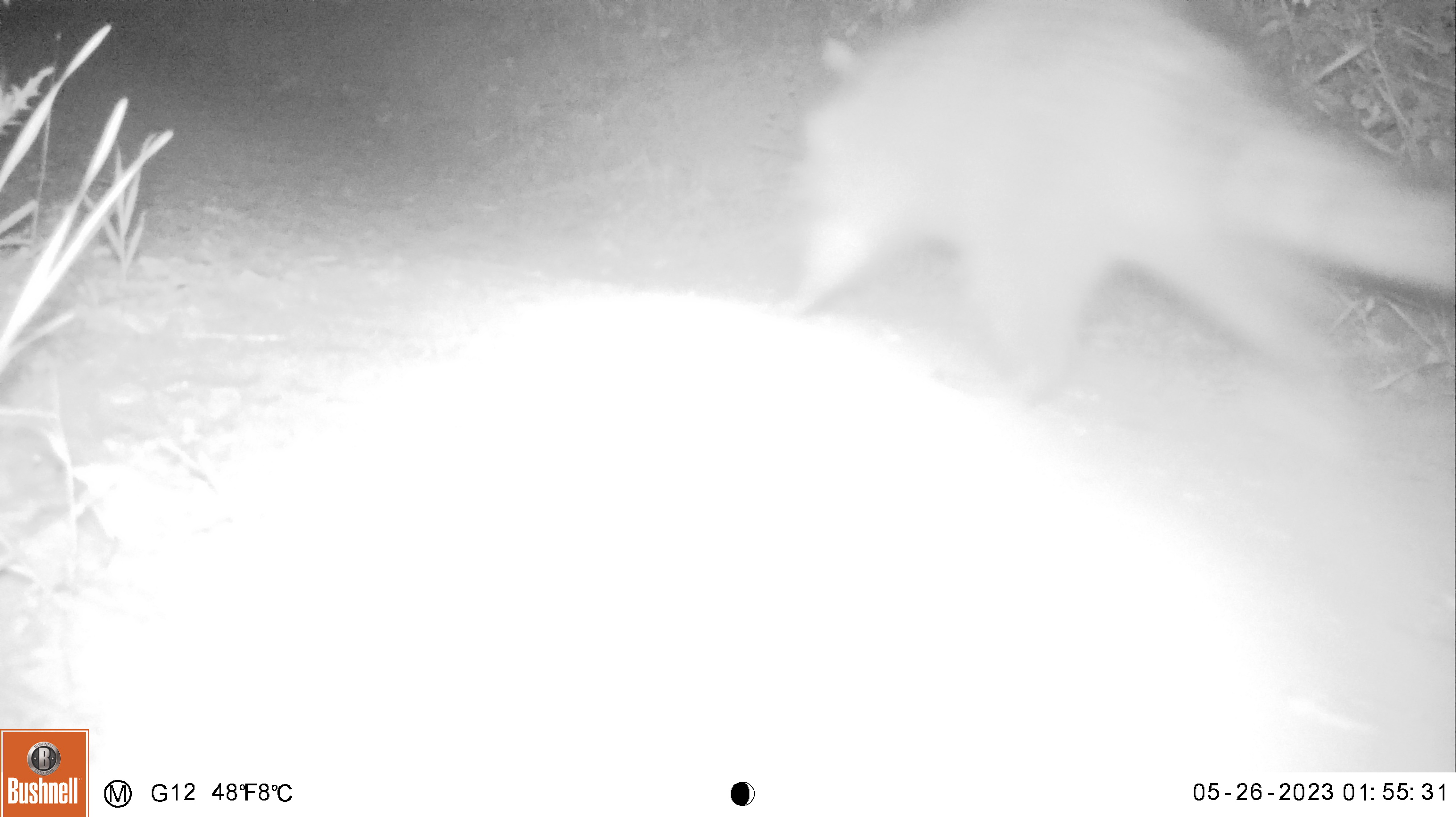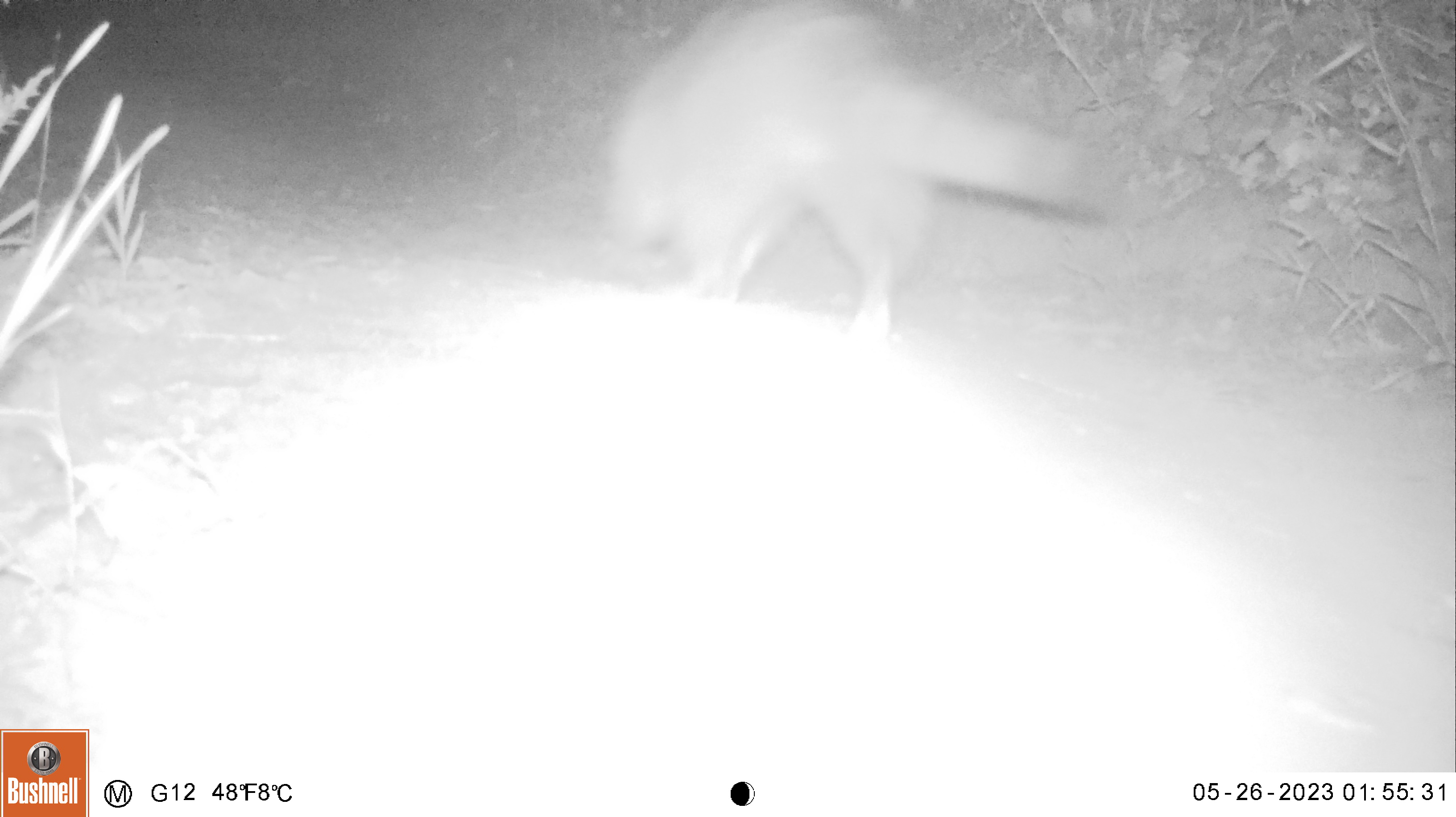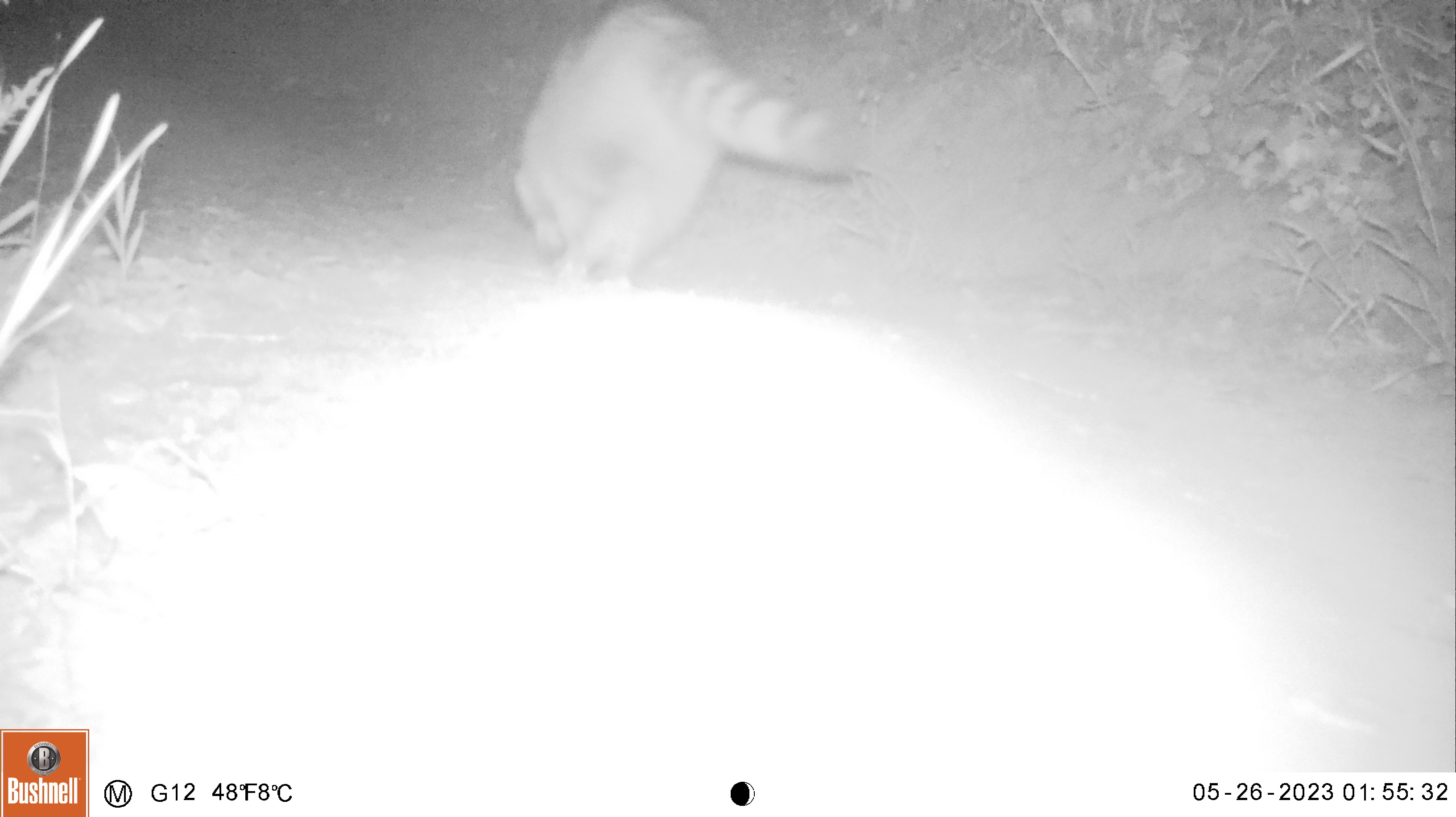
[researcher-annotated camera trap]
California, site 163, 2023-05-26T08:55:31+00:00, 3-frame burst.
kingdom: Animalia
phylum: Chordata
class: Mammalia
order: Carnivora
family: Procyonidae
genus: Procyon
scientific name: Procyon lotor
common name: raccoon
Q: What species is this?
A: Raccoon (Procyon lotor).